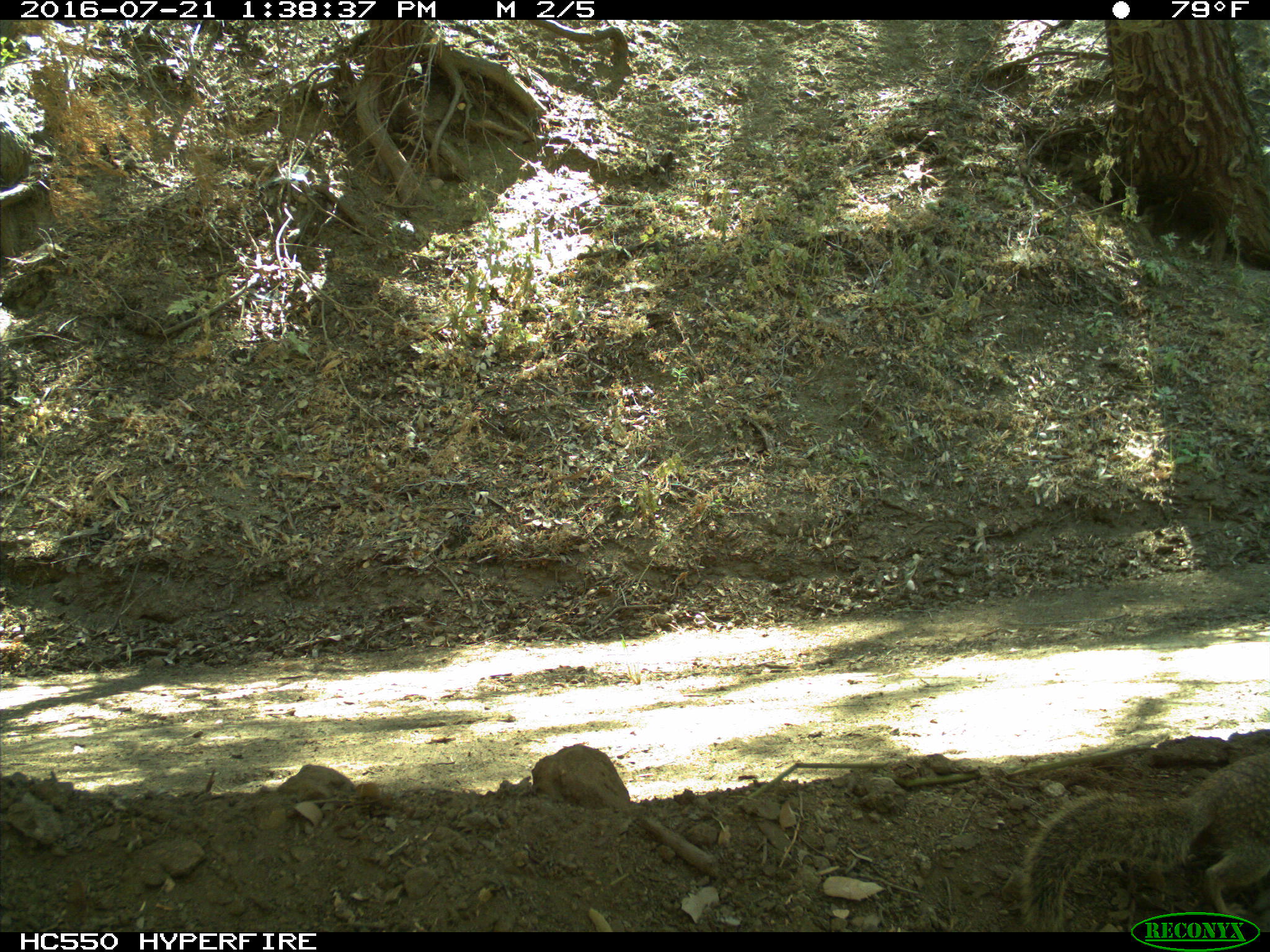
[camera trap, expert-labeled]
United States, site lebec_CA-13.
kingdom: Animalia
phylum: Chordata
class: Mammalia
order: Rodentia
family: Sciuridae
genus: Otospermophilus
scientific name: Otospermophilus beecheyi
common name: california ground squirrel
Otospermophilus beecheyi (california ground squirrel).